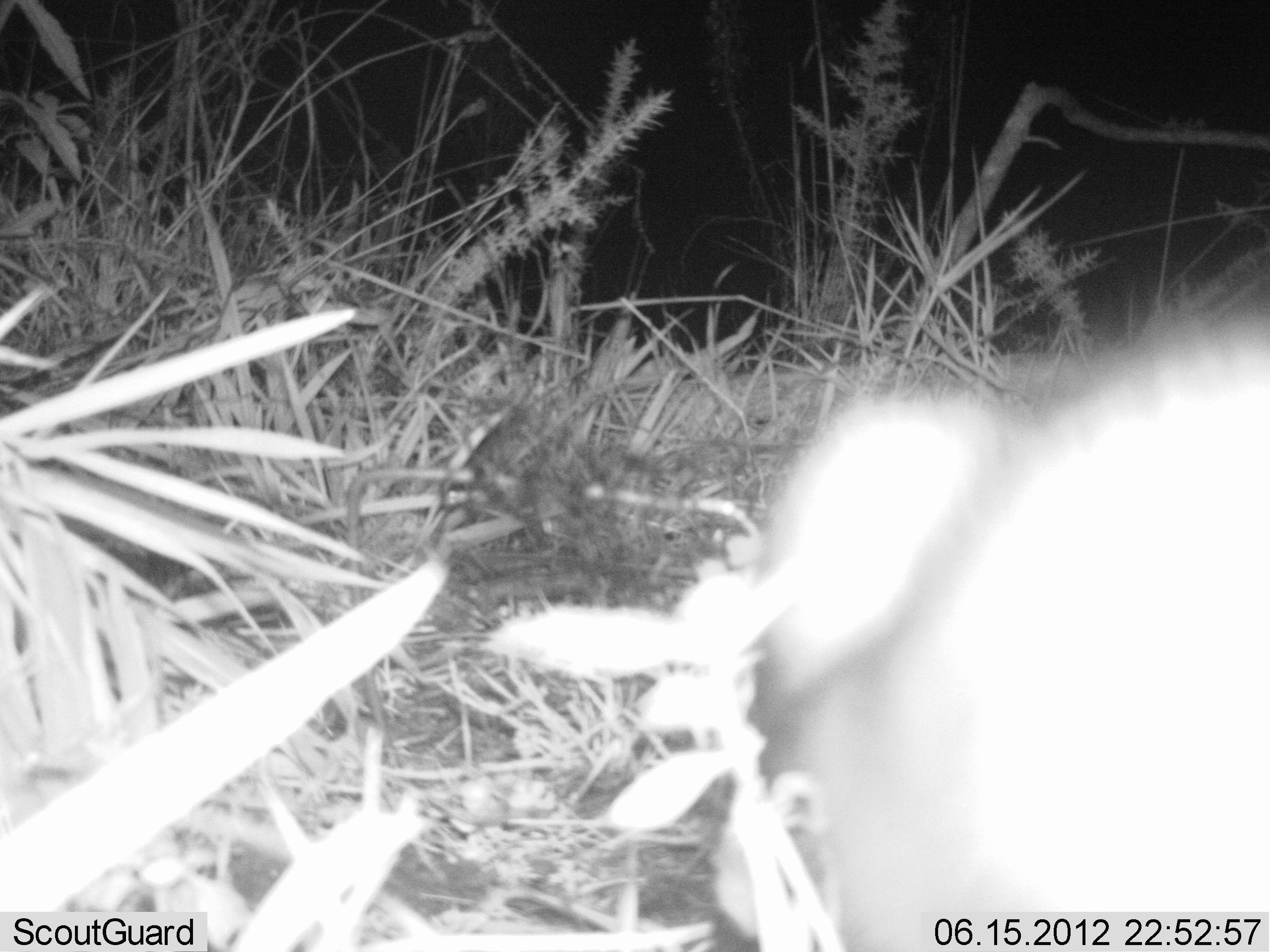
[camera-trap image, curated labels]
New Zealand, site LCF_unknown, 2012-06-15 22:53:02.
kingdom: Animalia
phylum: Chordata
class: Mammalia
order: Carnivora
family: Mustelidae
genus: Mustela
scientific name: Mustela furo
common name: ferret